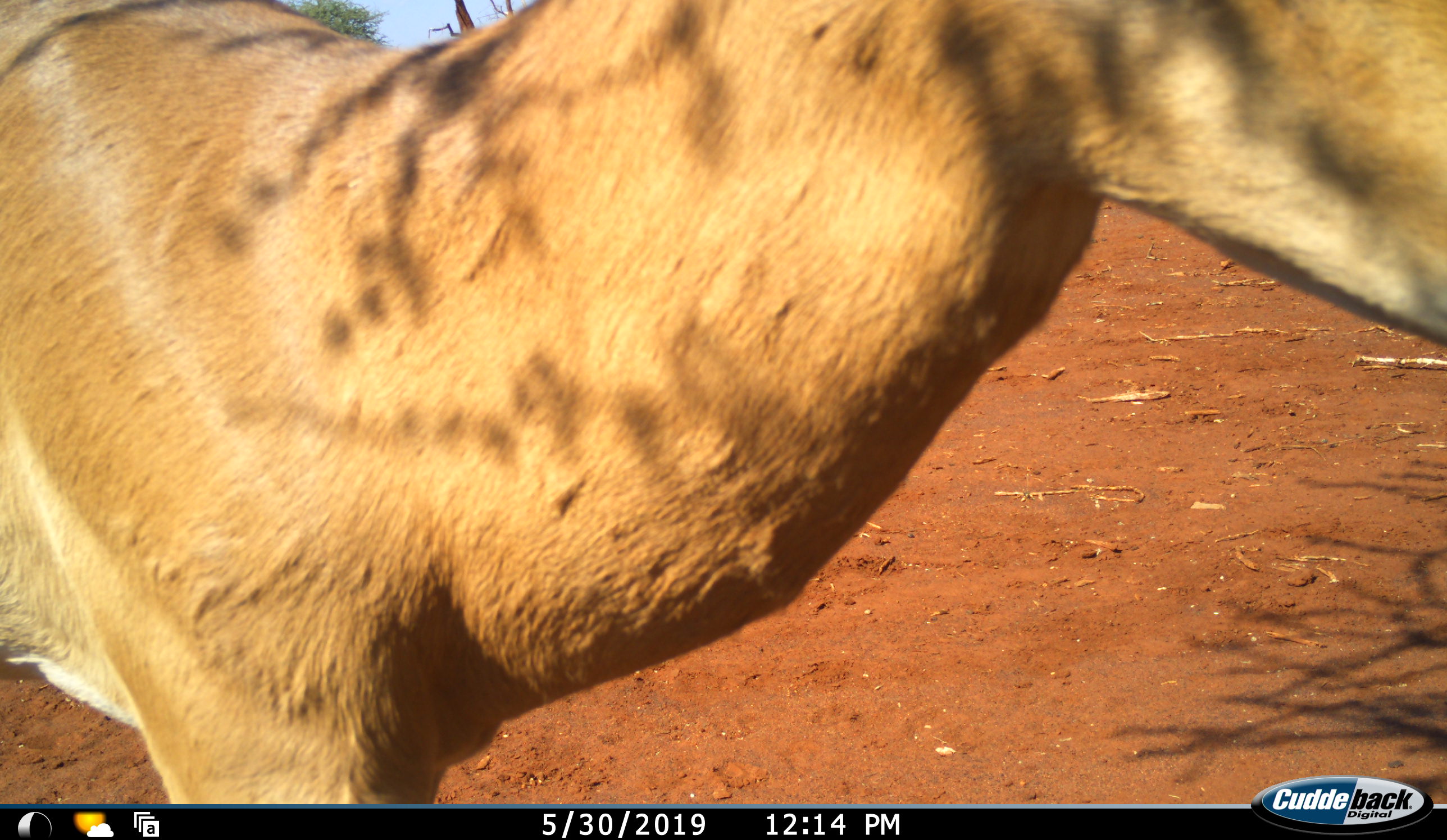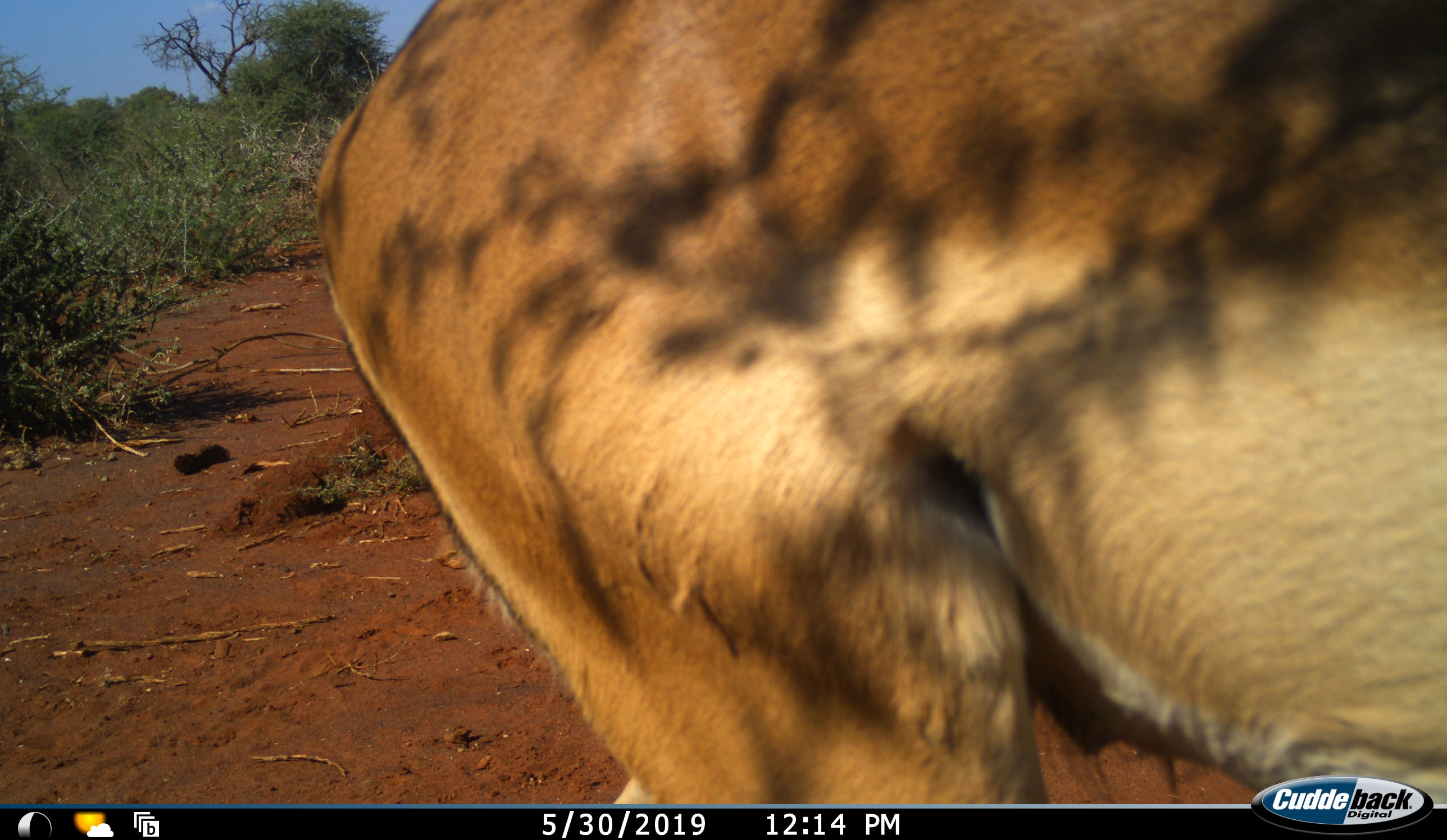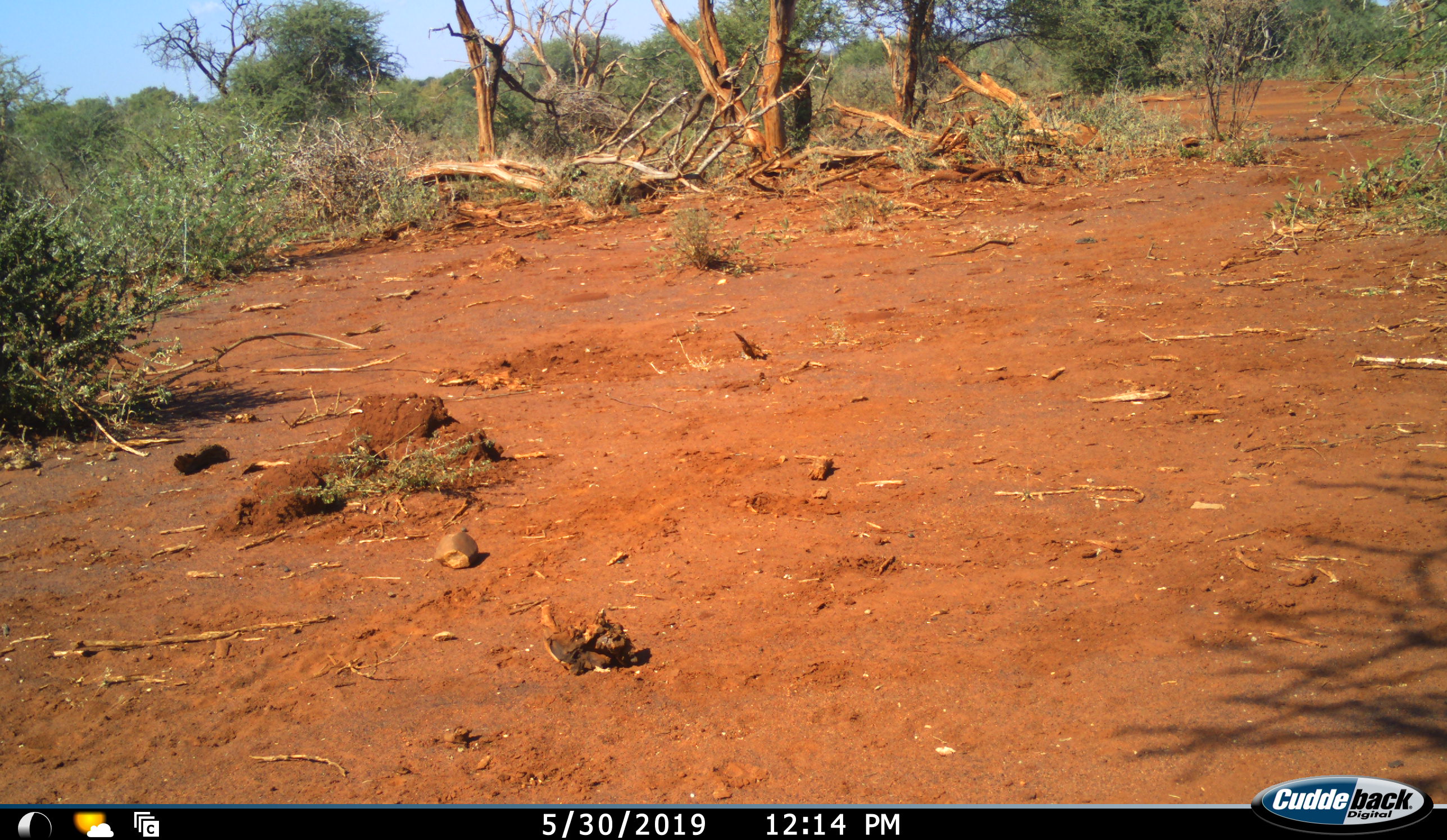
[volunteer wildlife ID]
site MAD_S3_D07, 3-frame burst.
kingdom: Animalia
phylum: Chordata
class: Mammalia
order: Artiodactyla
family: Bovidae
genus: Aepyceros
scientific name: Aepyceros melampus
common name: impala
Impala (Aepyceros melampus), count 1. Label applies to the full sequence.